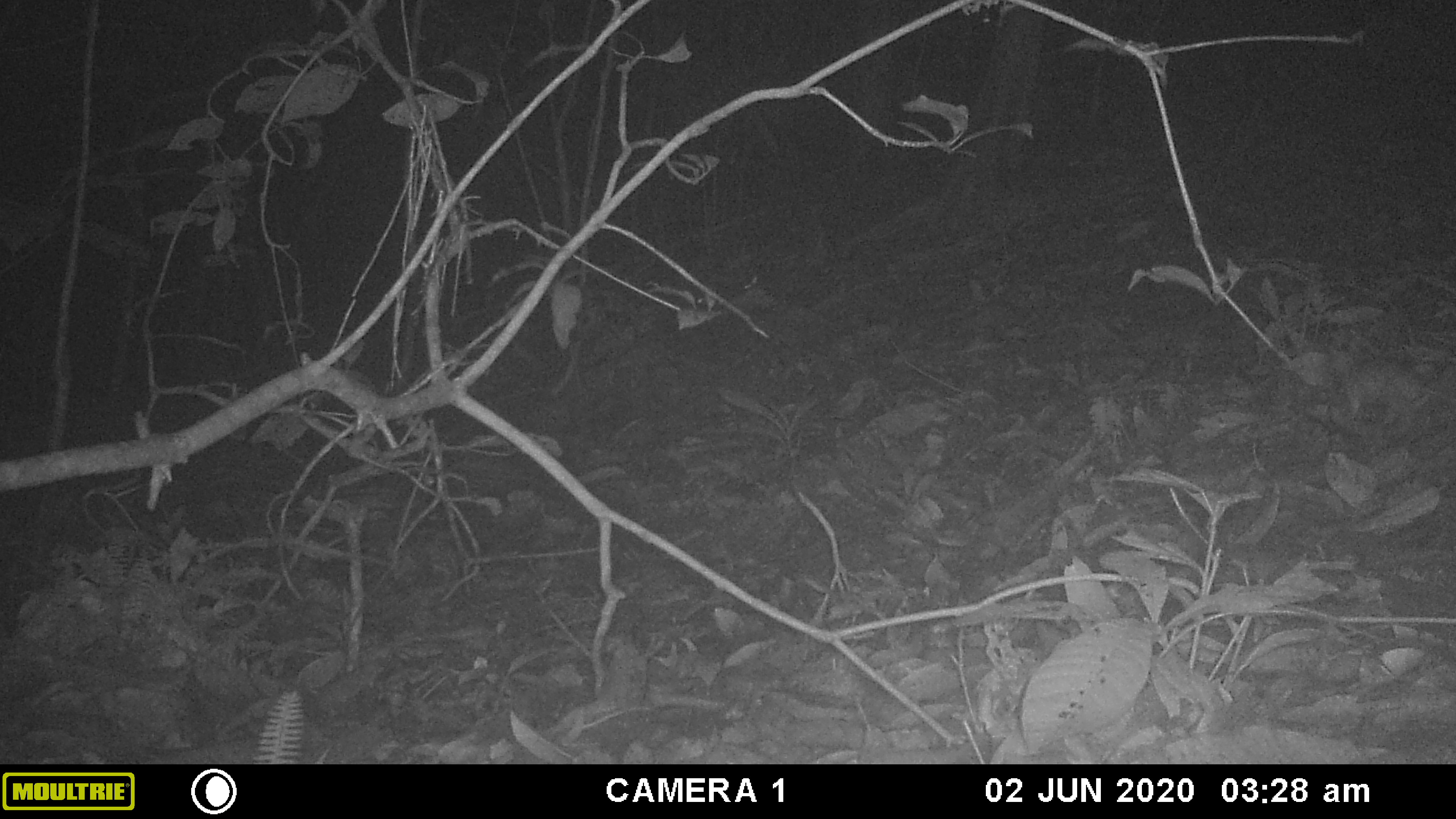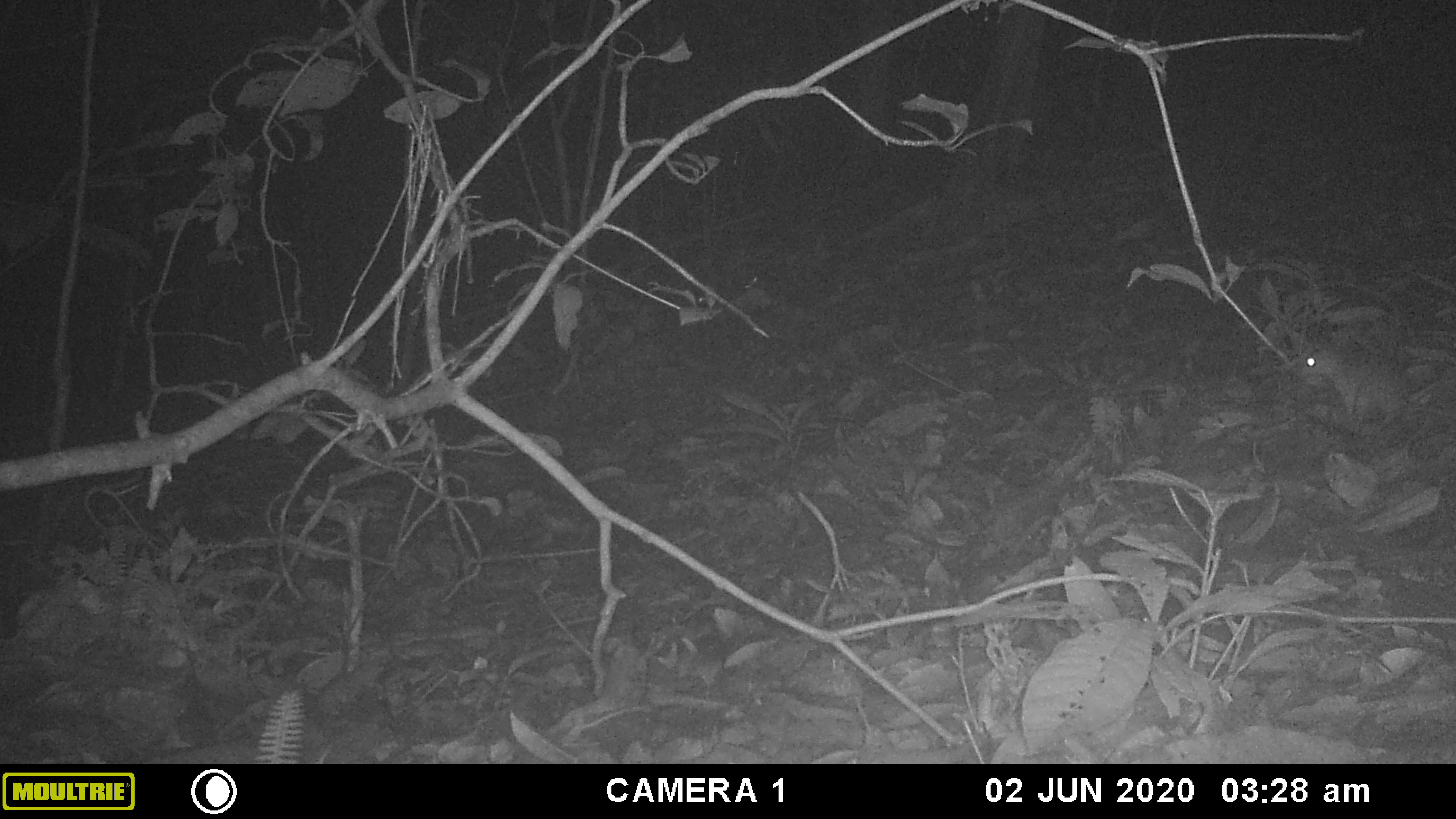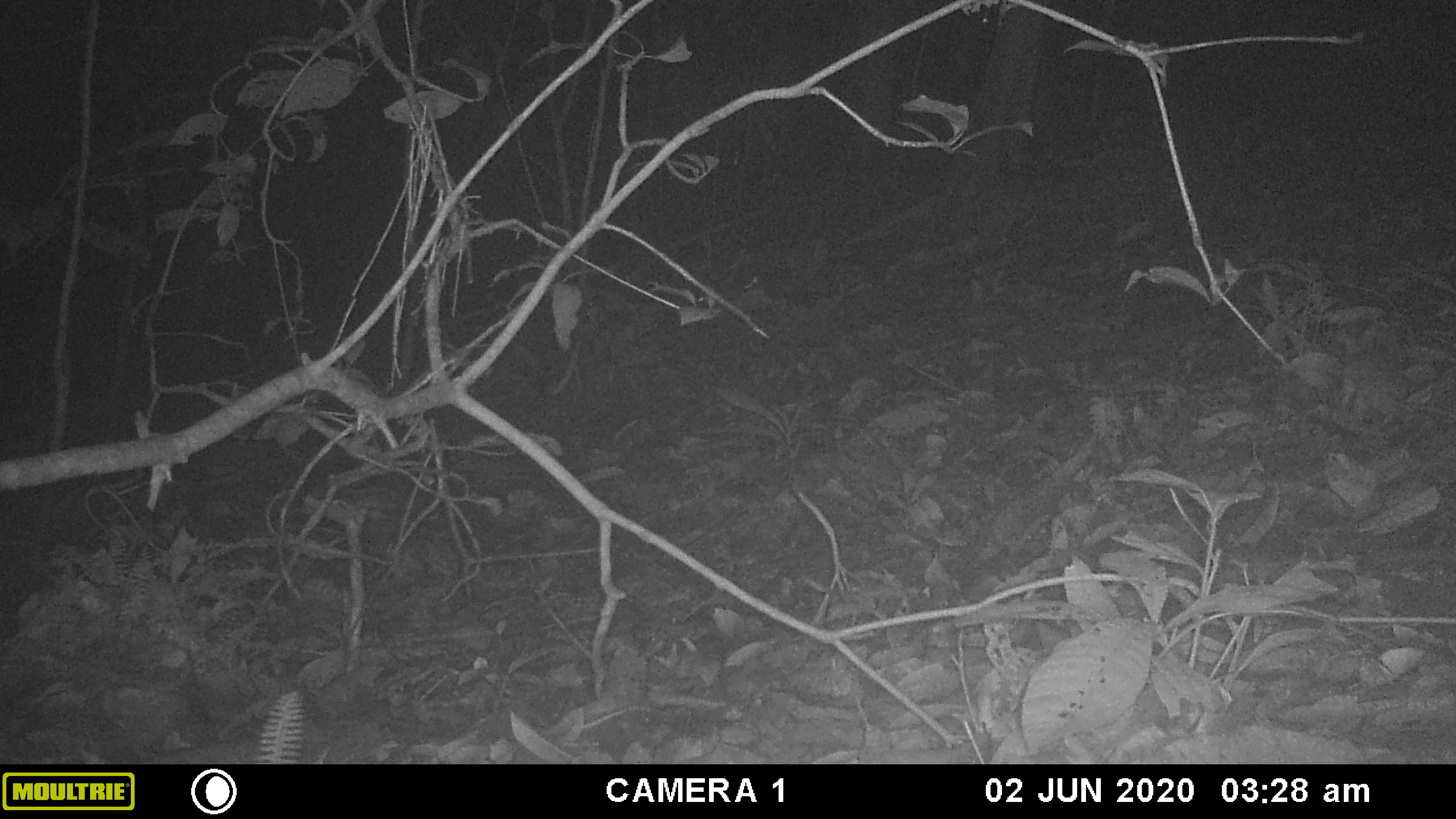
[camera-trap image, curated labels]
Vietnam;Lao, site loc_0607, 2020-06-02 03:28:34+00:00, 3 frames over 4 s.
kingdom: Animalia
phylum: Chordata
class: Mammalia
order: Rodentia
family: Muridae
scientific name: Muridae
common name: old-world mice and rats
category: unidentified murid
Unidentified murid (old-world mice and rats) (Muridae). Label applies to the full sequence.